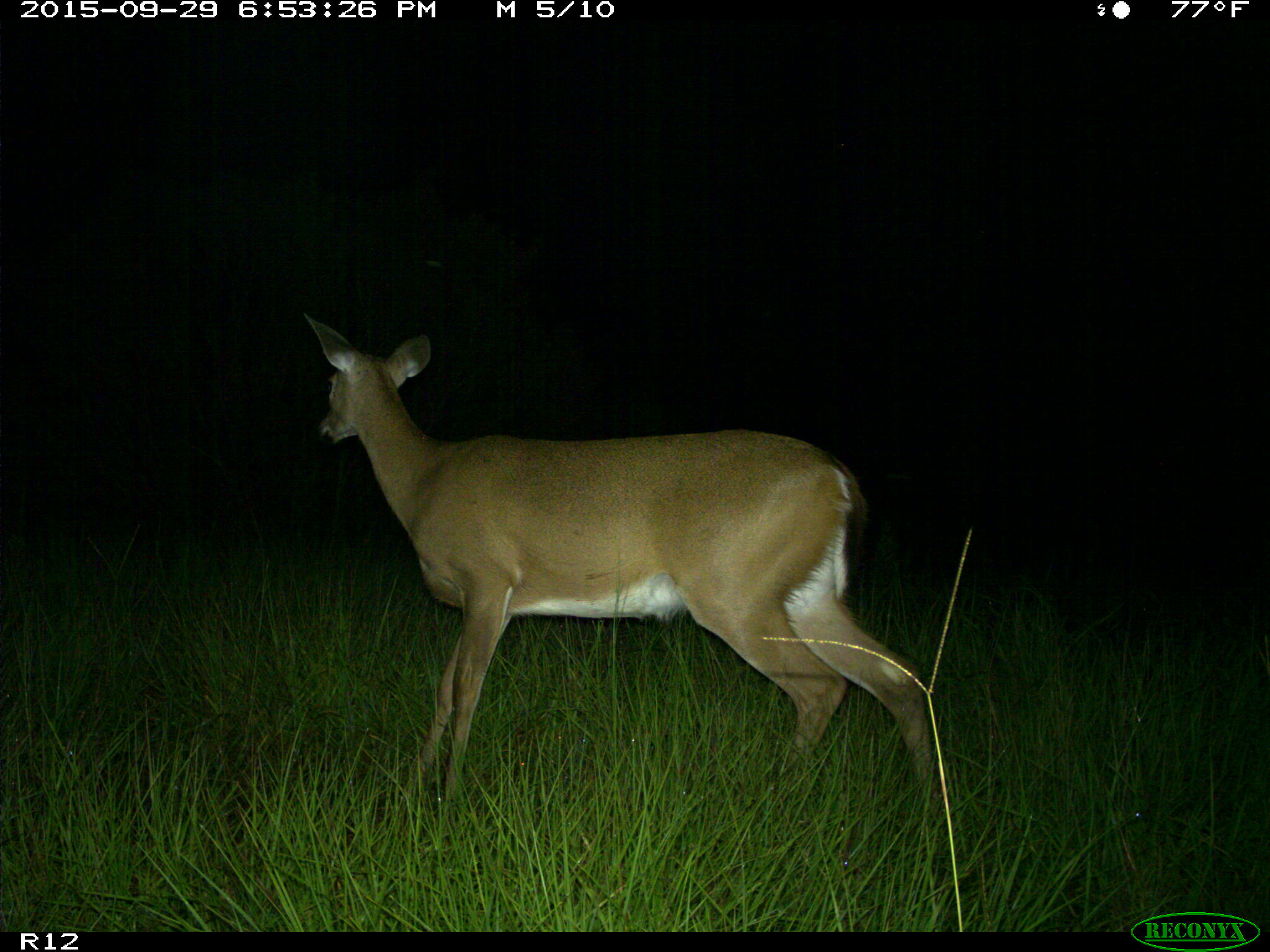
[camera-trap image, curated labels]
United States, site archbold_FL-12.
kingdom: Animalia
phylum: Chordata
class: Mammalia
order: Artiodactyla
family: Cervidae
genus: Odocoileus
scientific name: Odocoileus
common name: deer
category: unidentified deer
Unidentified deer (deer) (Odocoileus).